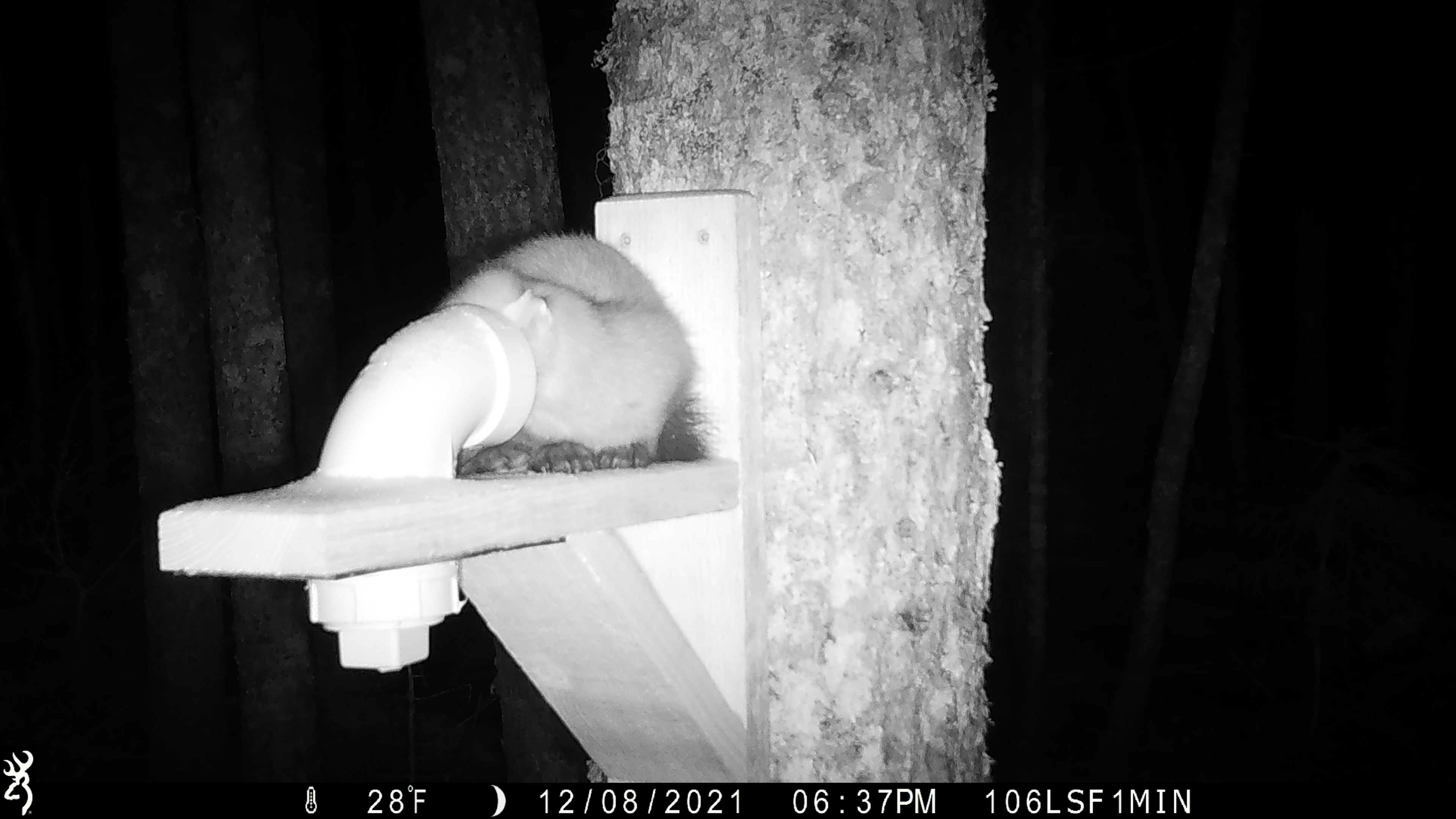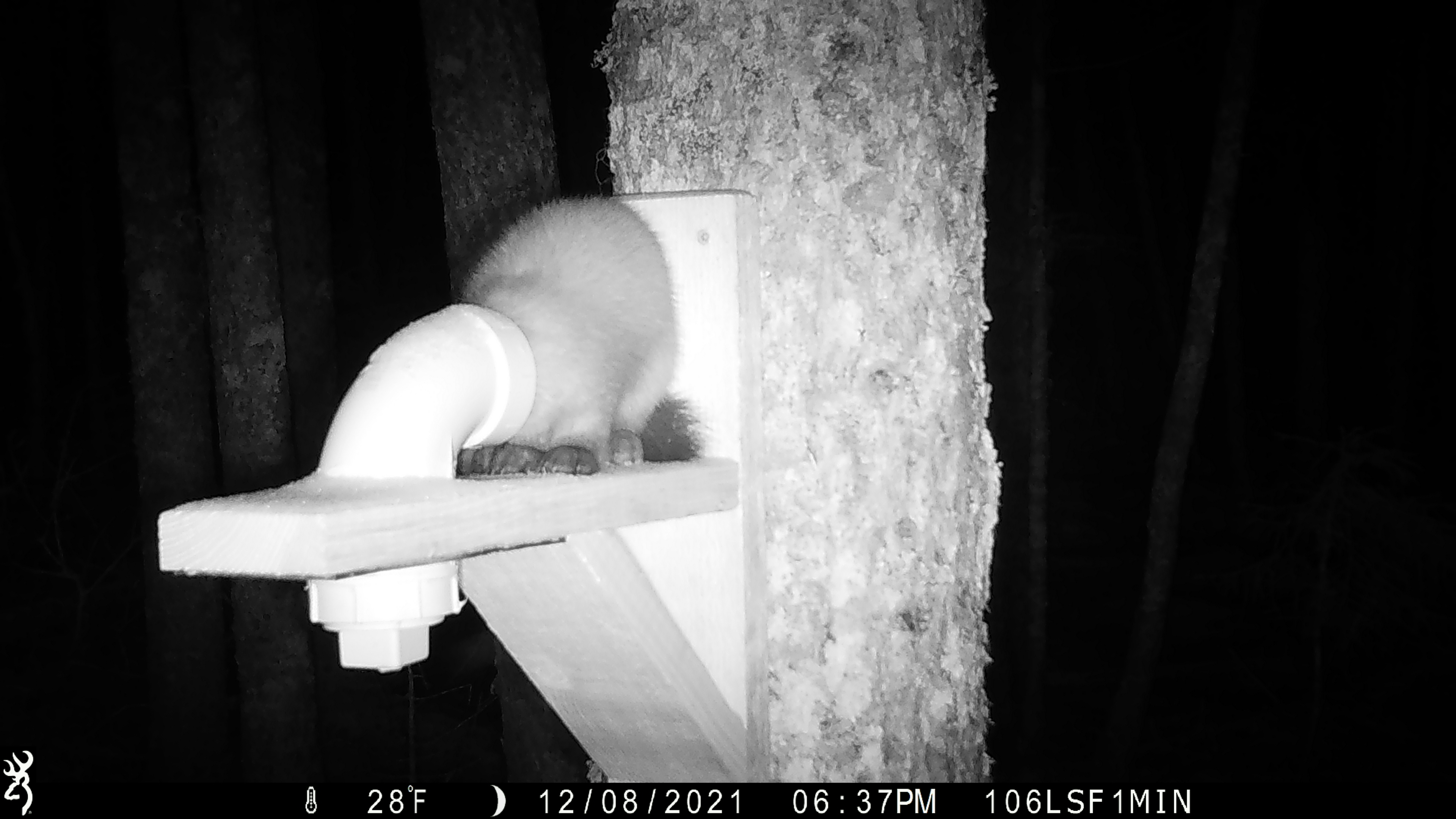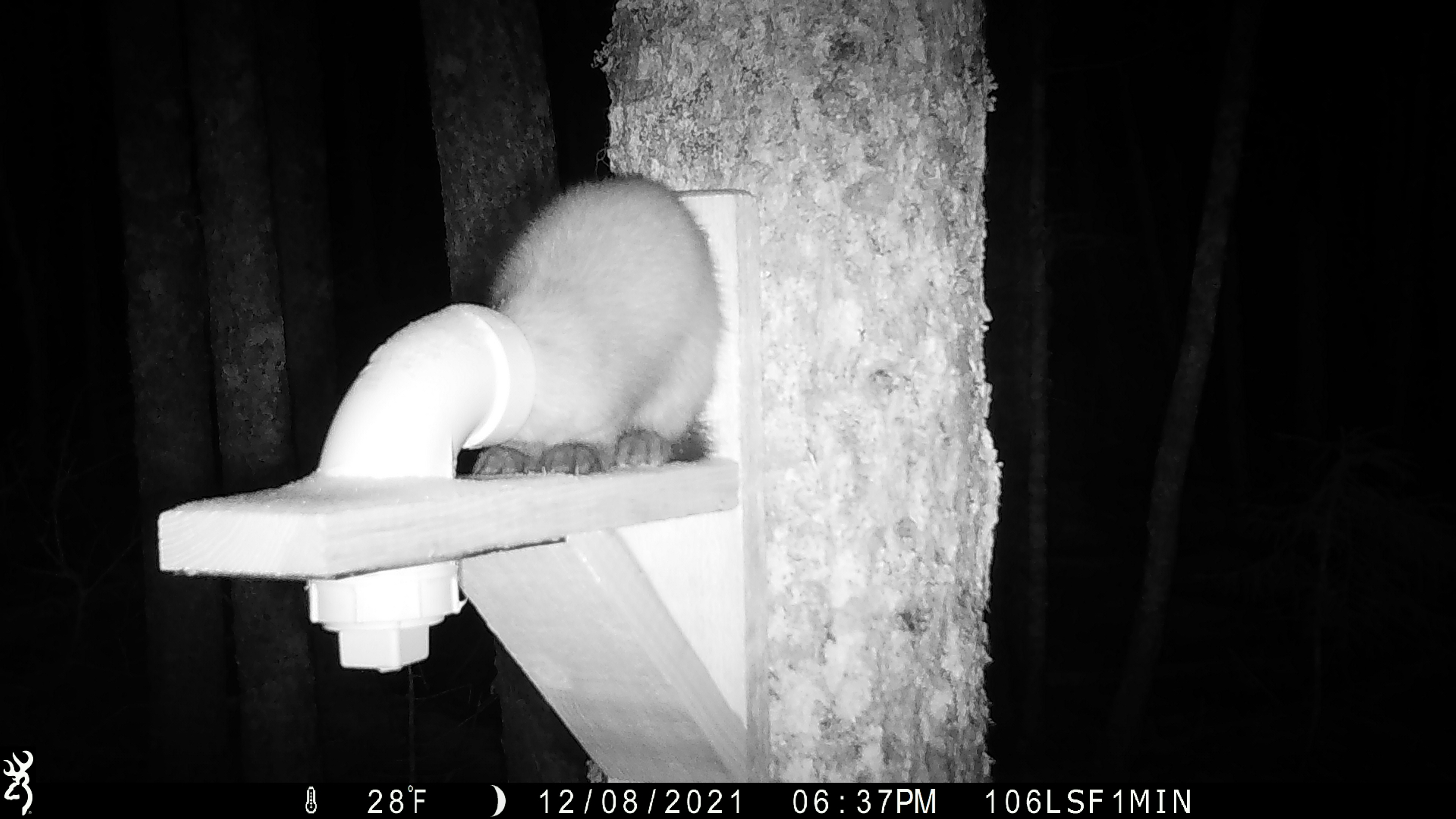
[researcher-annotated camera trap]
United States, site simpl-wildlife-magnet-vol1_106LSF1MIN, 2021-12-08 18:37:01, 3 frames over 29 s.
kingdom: Animalia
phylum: Chordata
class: Mammalia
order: Carnivora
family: Mustelidae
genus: Martes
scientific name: Martes americana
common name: american marten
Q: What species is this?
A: American marten (Martes americana).